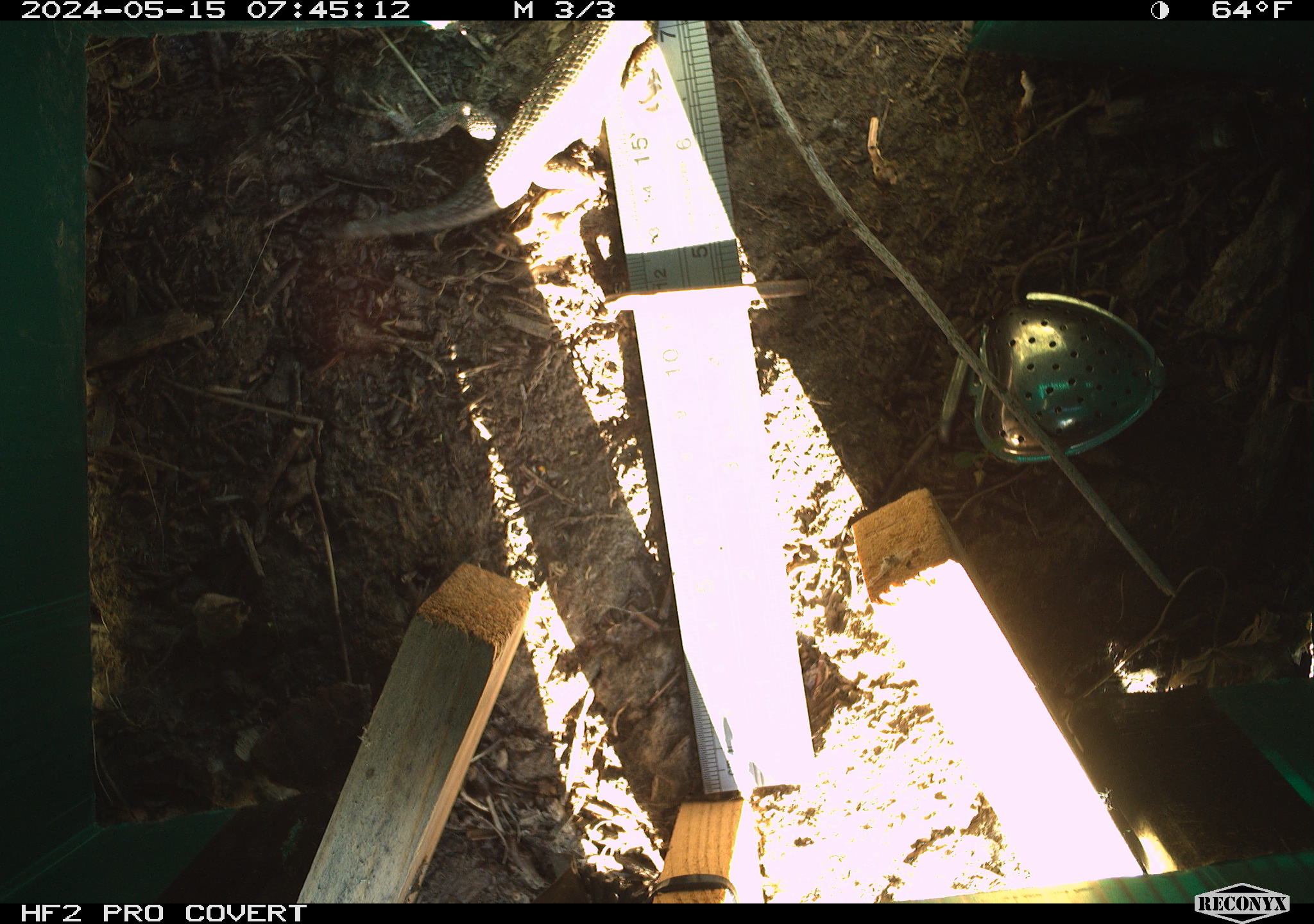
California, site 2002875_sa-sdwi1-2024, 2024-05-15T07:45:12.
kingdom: Animalia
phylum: Chordata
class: Reptilia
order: Squamata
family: Phrynosomatidae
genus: Sceloporus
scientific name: Sceloporus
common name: spiny lizards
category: sceloporus species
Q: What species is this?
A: Sceloporus species (spiny lizards) (Sceloporus).